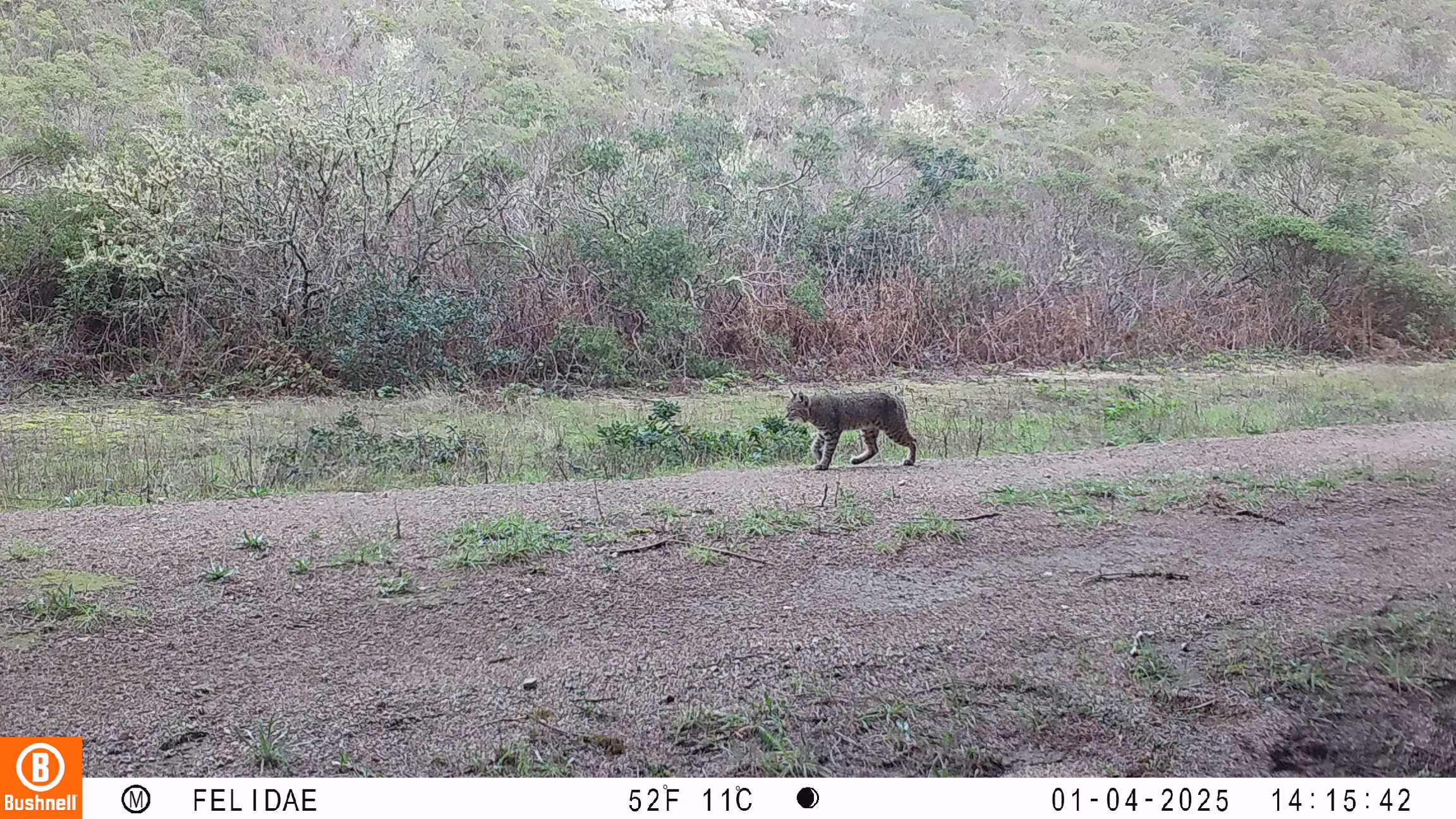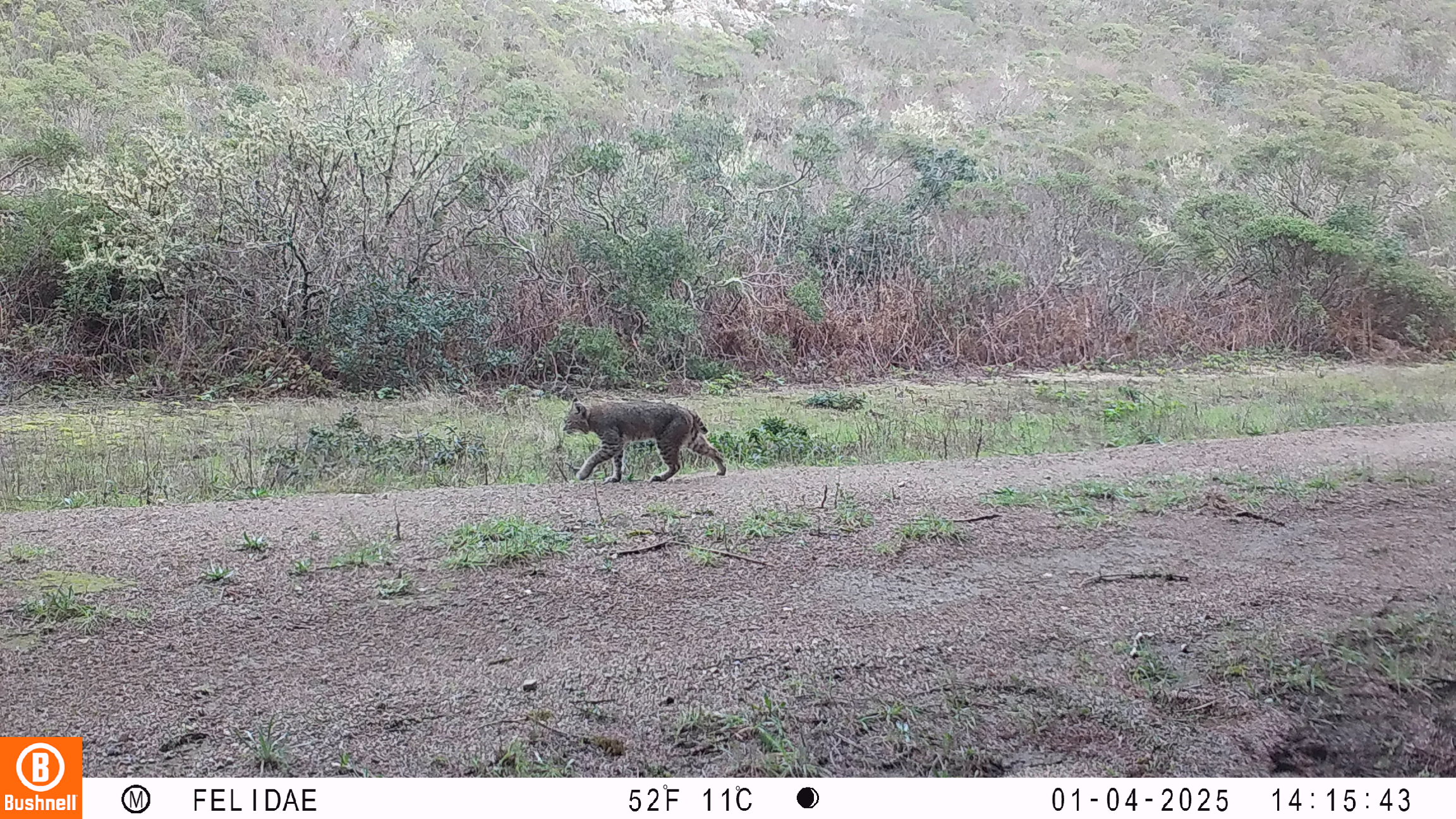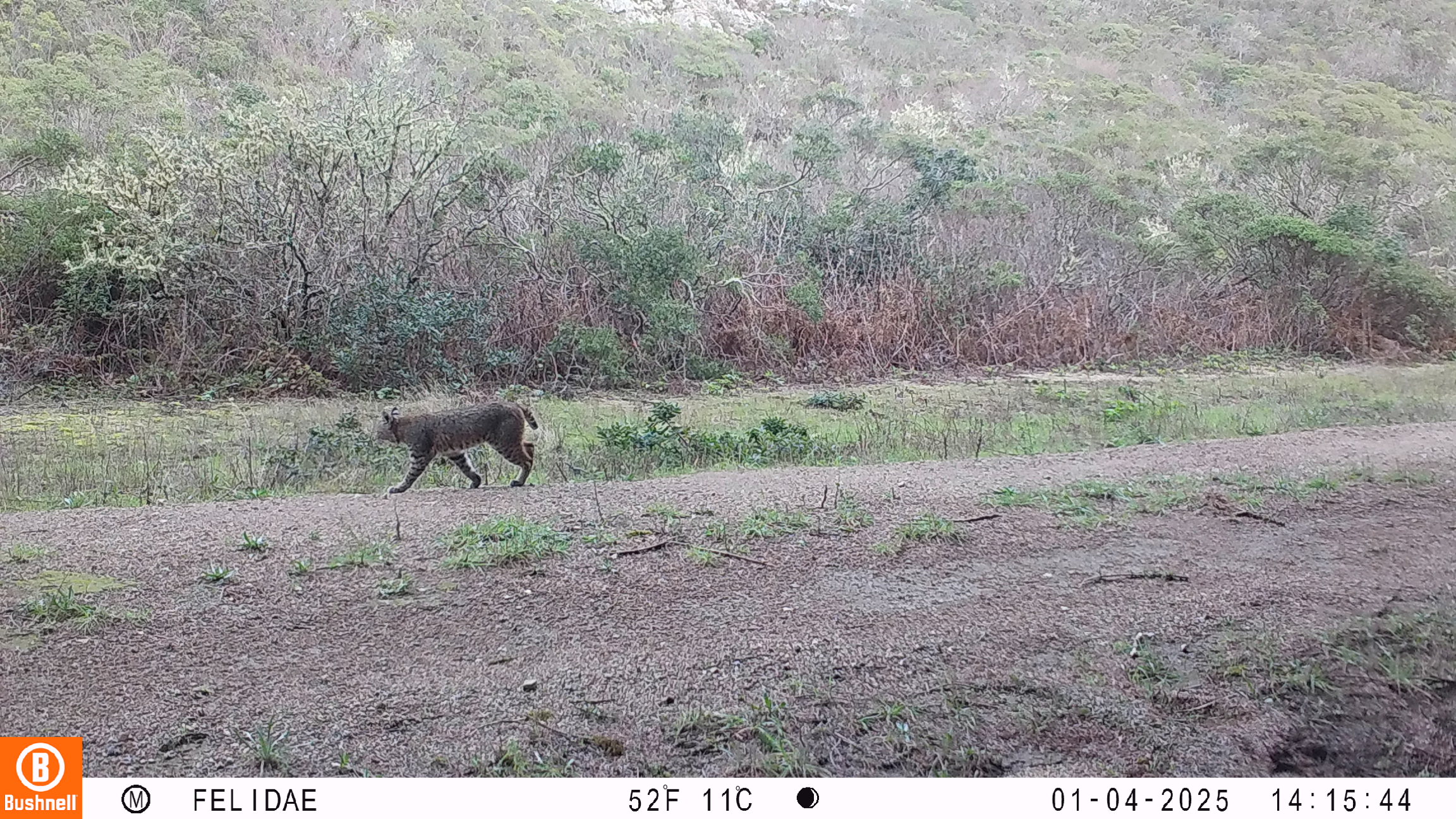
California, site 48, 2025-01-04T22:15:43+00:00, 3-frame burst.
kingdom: Animalia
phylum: Chordata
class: Mammalia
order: Carnivora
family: Felidae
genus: Lynx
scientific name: Lynx rufus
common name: bobcat